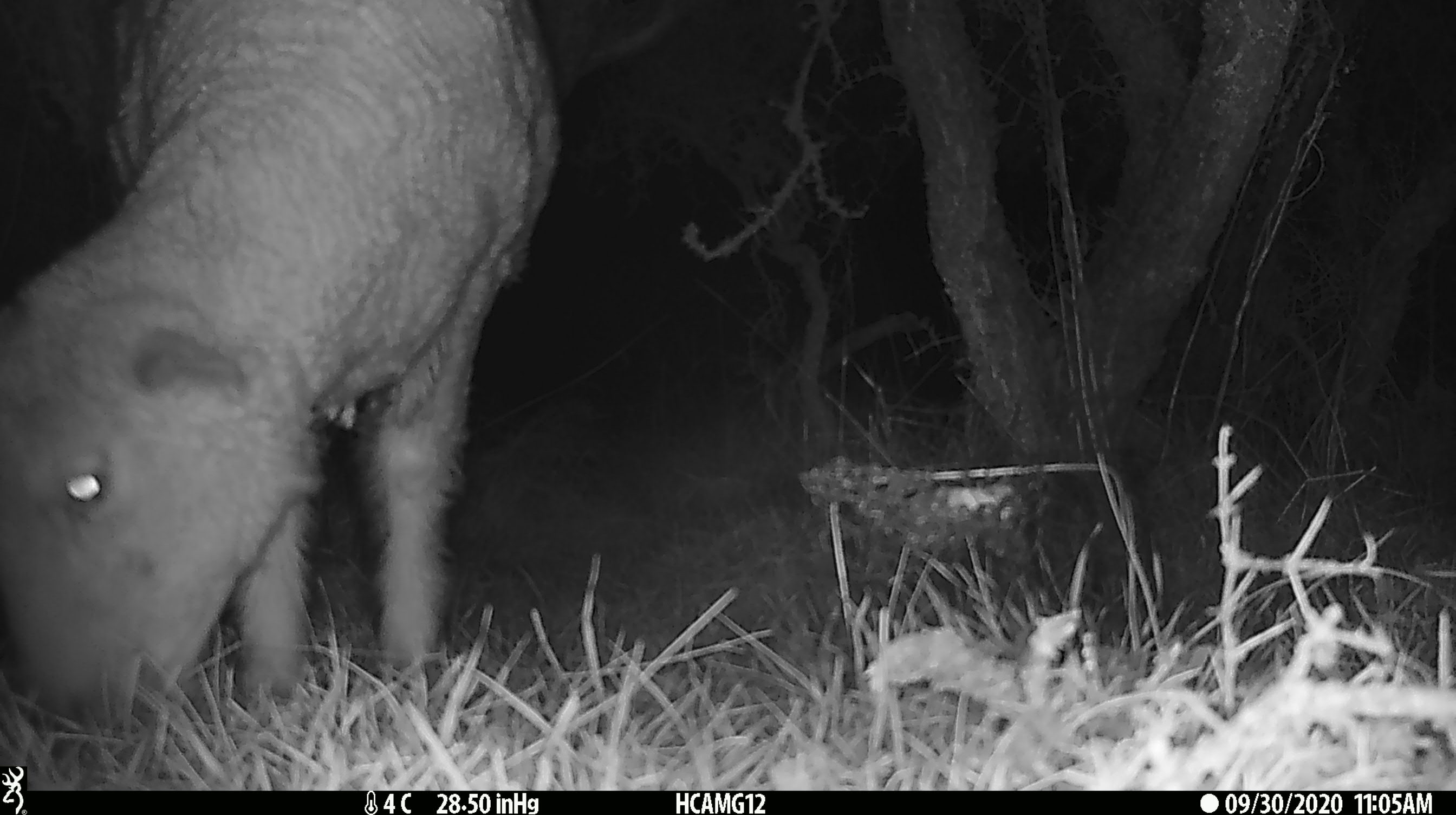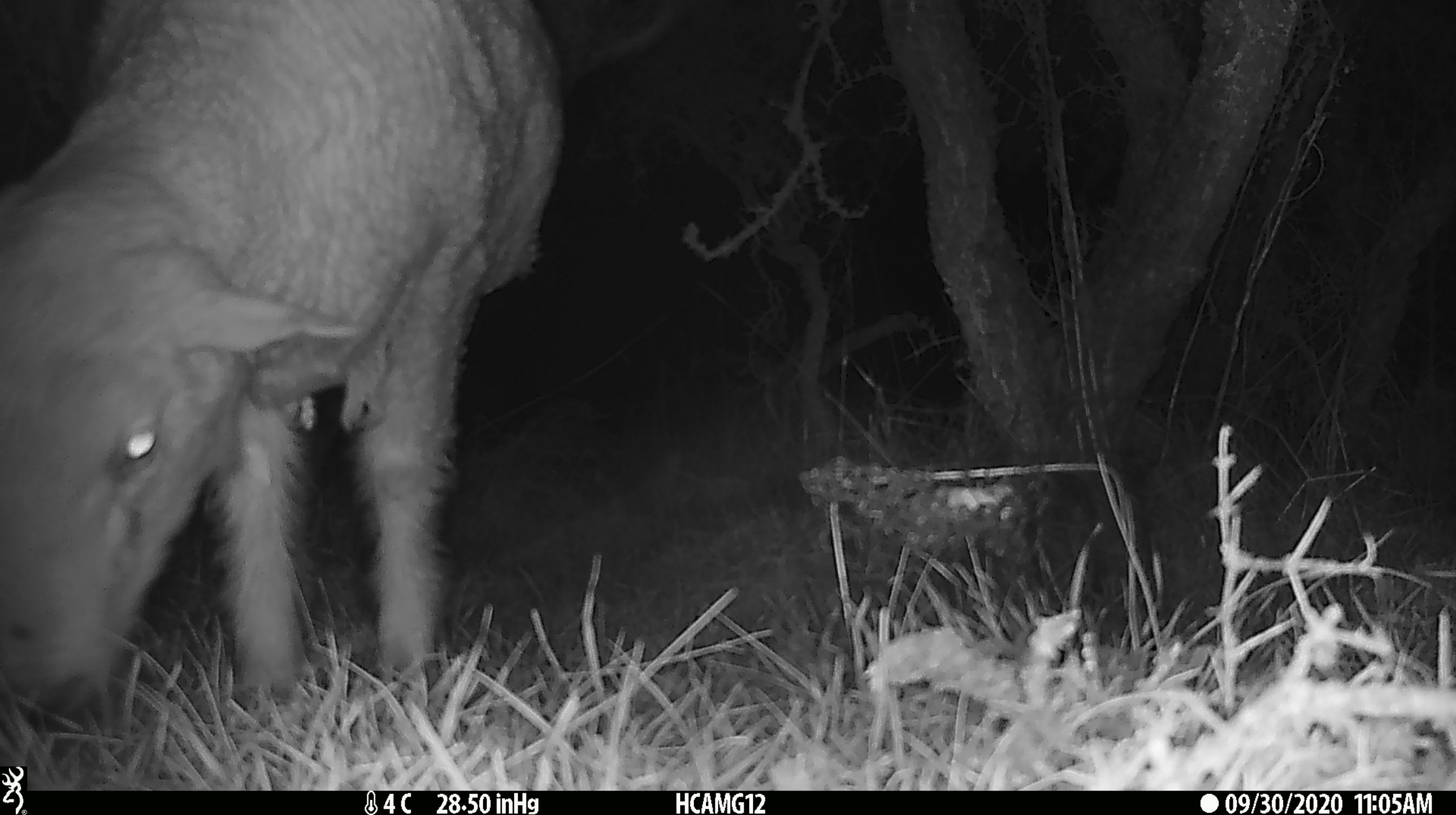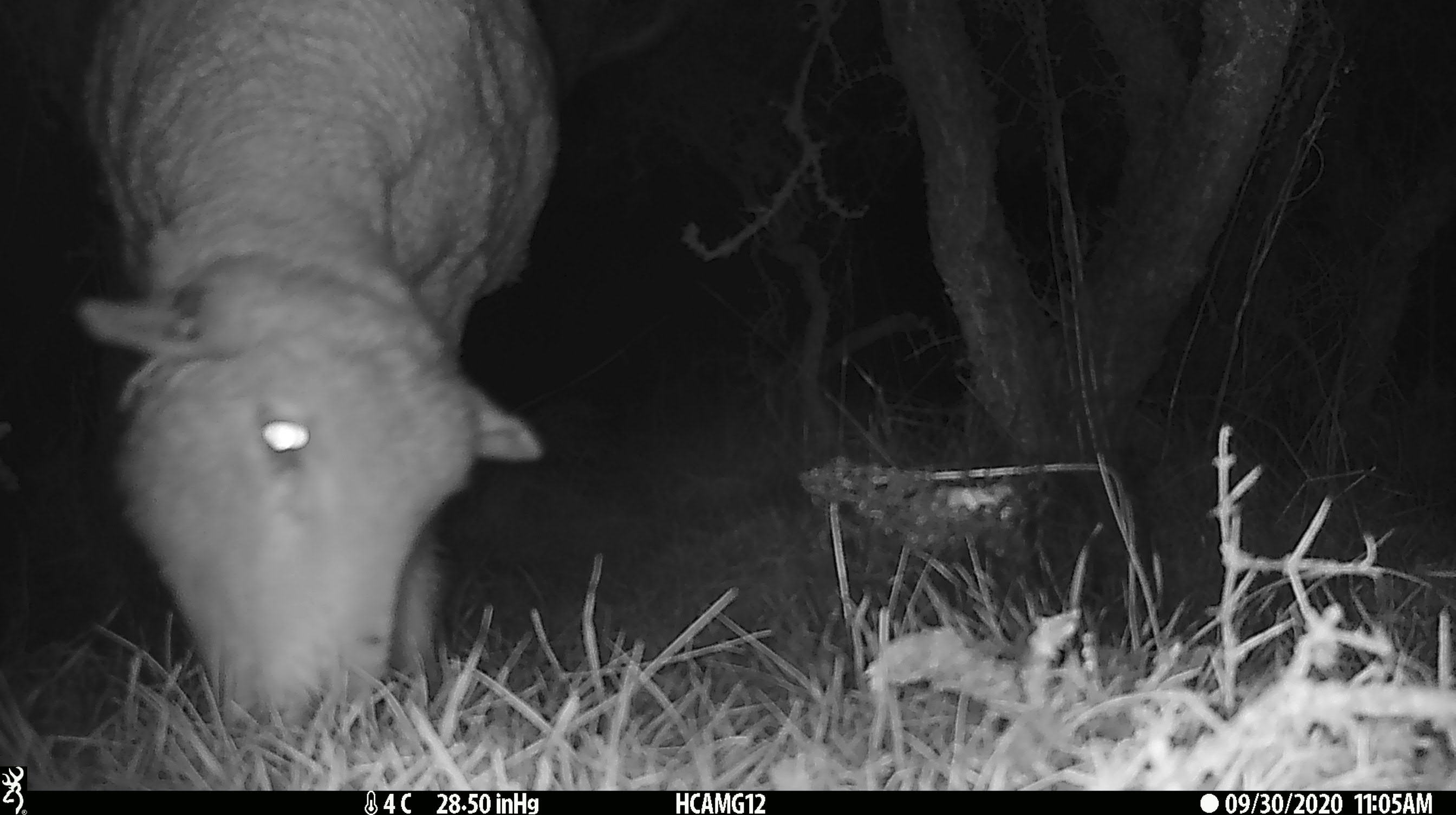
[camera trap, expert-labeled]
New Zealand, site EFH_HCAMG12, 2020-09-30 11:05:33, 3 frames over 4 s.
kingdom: Animalia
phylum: Chordata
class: Mammalia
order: Artiodactyla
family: Bovidae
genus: Ovis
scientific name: Ovis aries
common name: domestic sheep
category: sheep